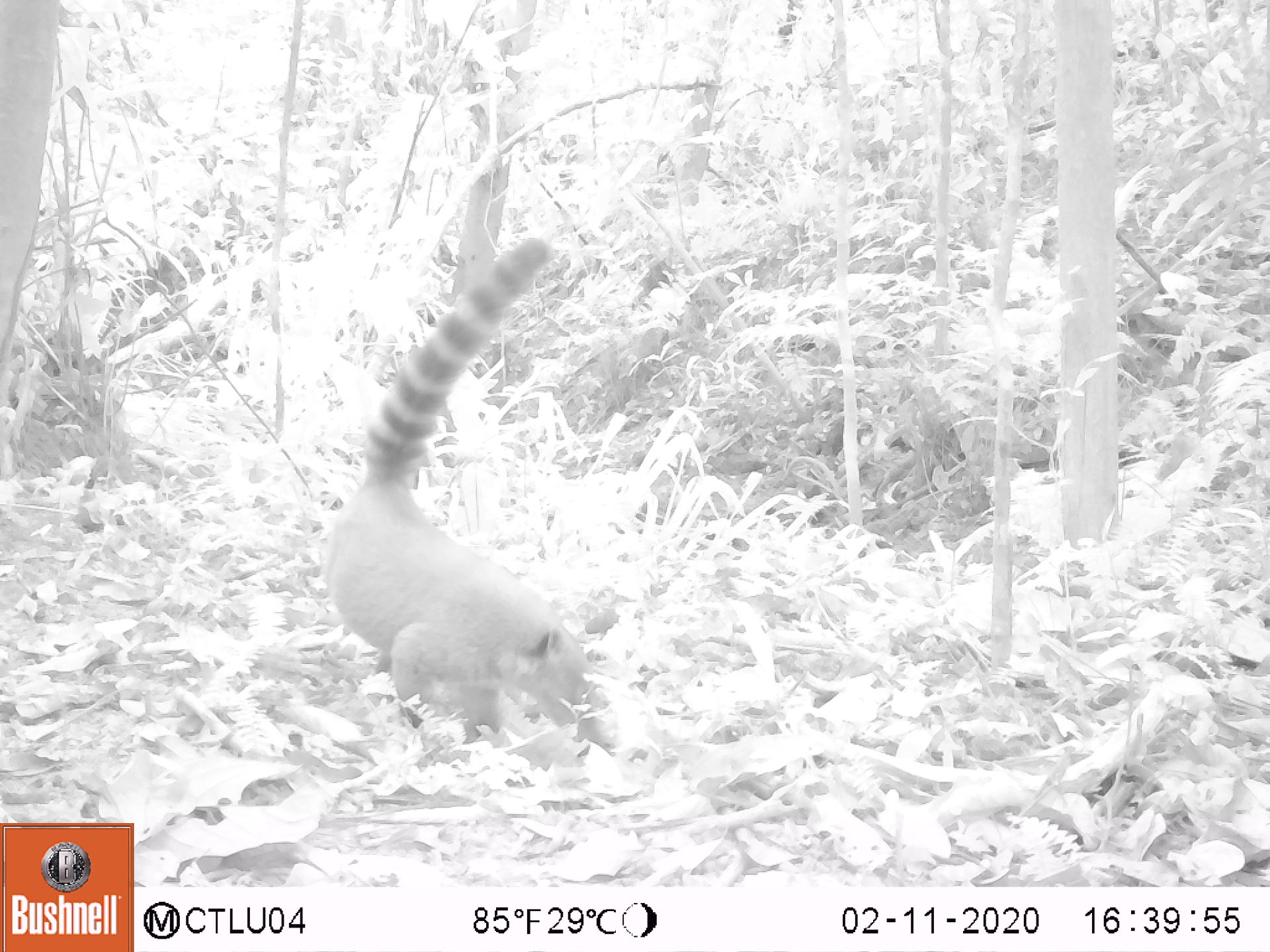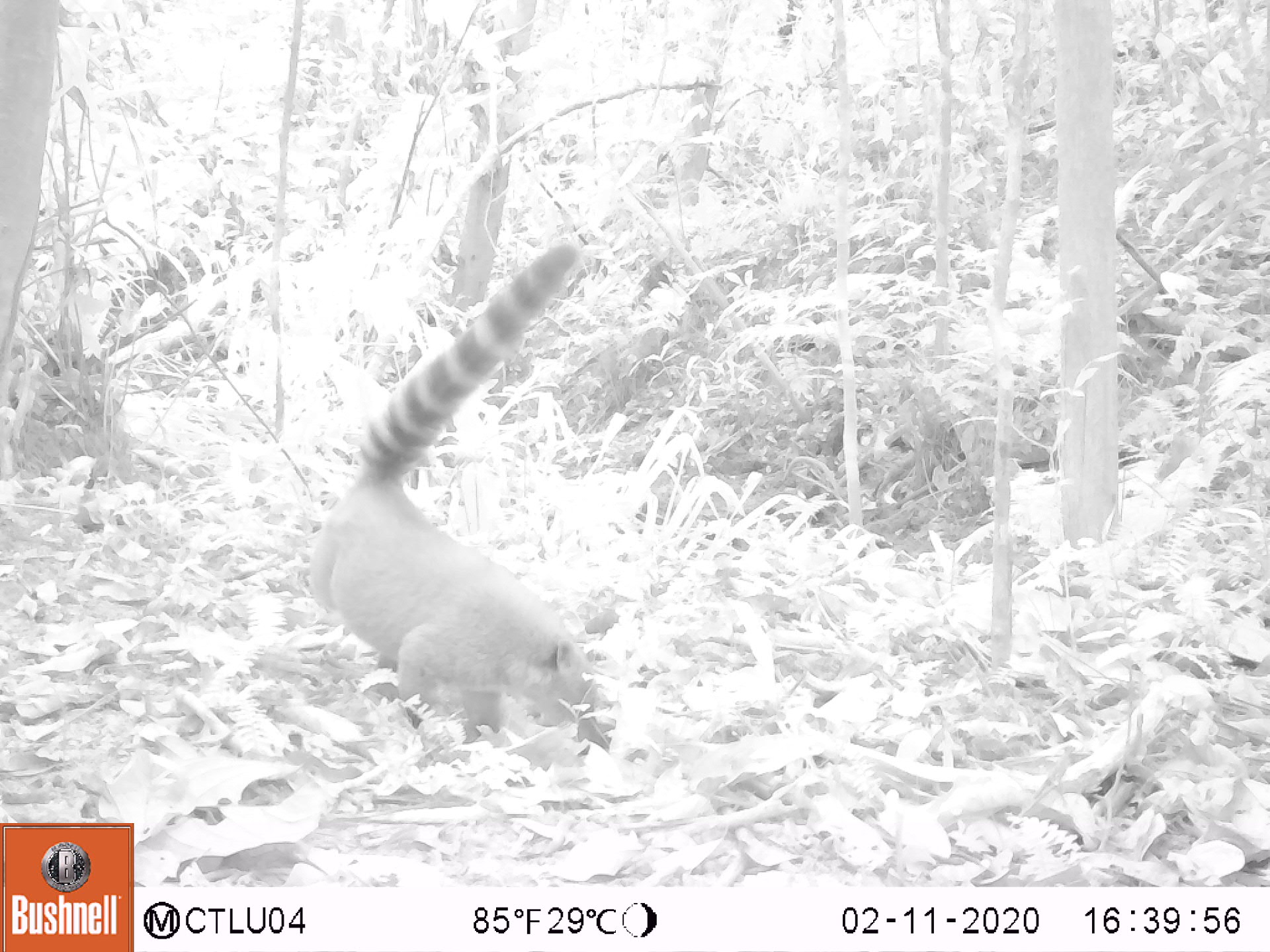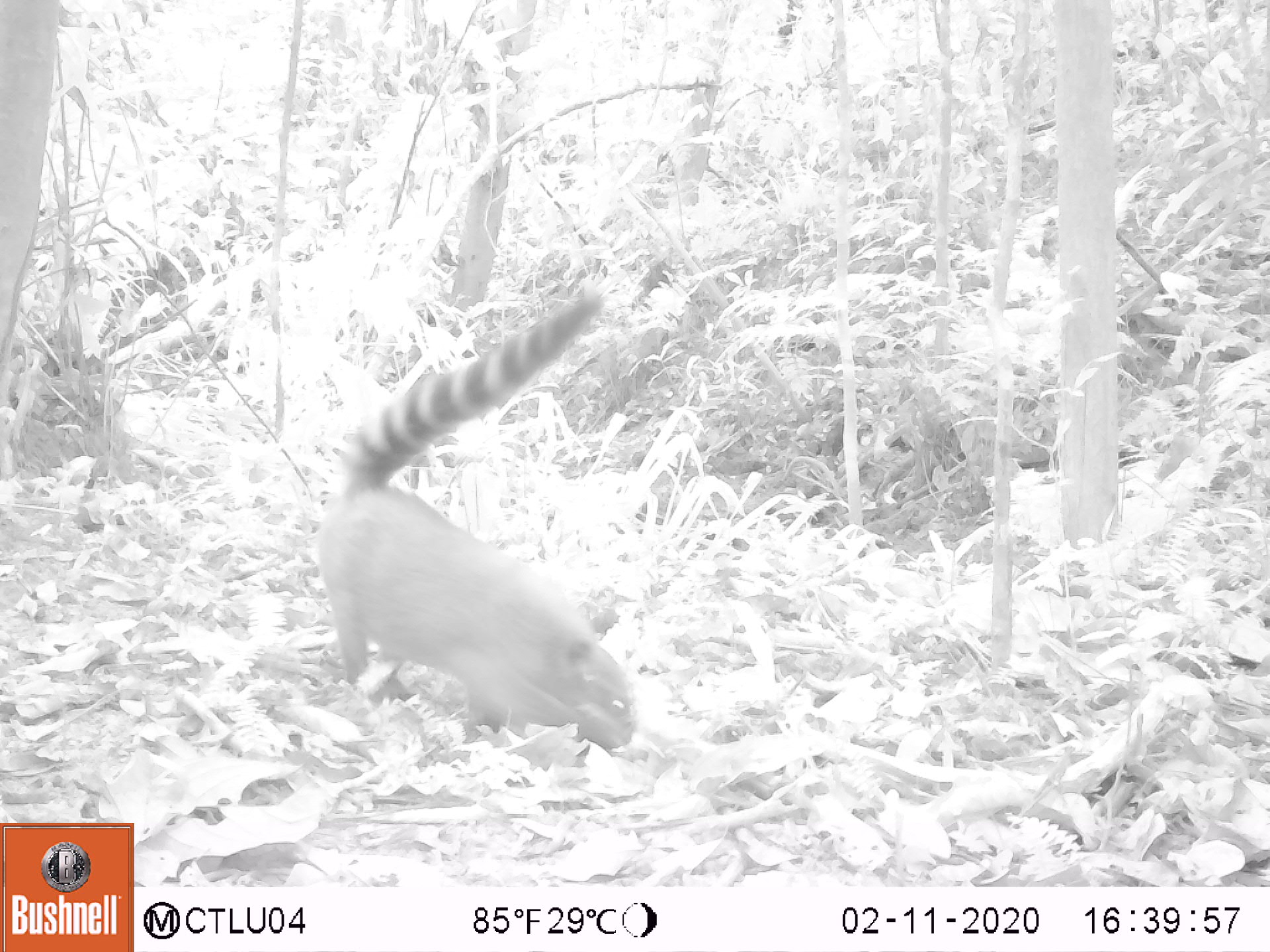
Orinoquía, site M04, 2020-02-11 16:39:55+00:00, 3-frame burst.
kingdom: Animalia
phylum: Chordata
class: Mammalia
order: Carnivora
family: Procyonidae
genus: Nasua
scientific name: Nasua nasua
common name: south american coati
South american coati (Nasua nasua).